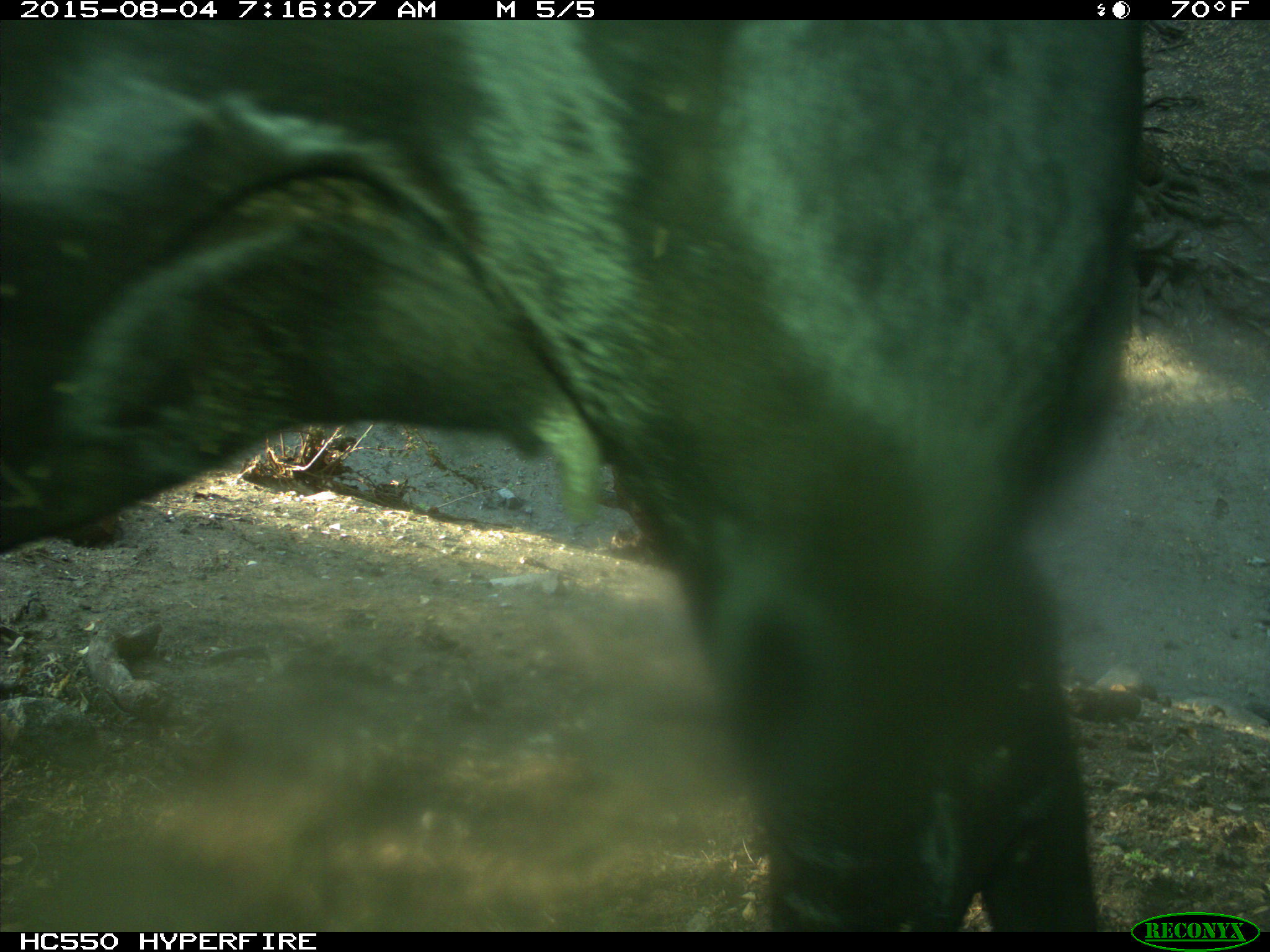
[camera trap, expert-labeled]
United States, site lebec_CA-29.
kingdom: Animalia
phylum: Chordata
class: Mammalia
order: Artiodactyla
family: Bovidae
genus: Bos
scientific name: Bos taurus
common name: domestic cow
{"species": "Bos taurus (domestic cow)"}